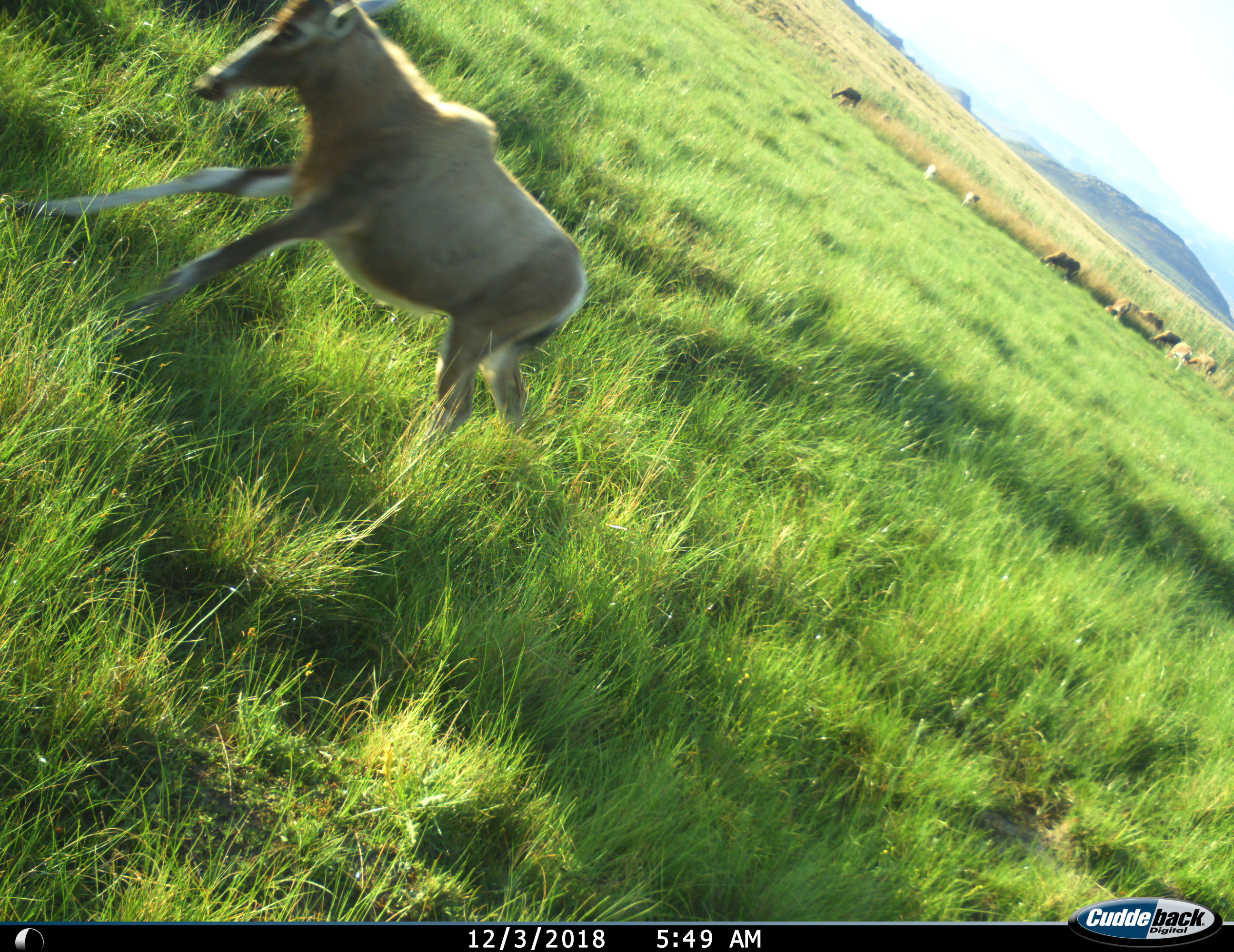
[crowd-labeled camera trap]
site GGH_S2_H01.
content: unidentified animal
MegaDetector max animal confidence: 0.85